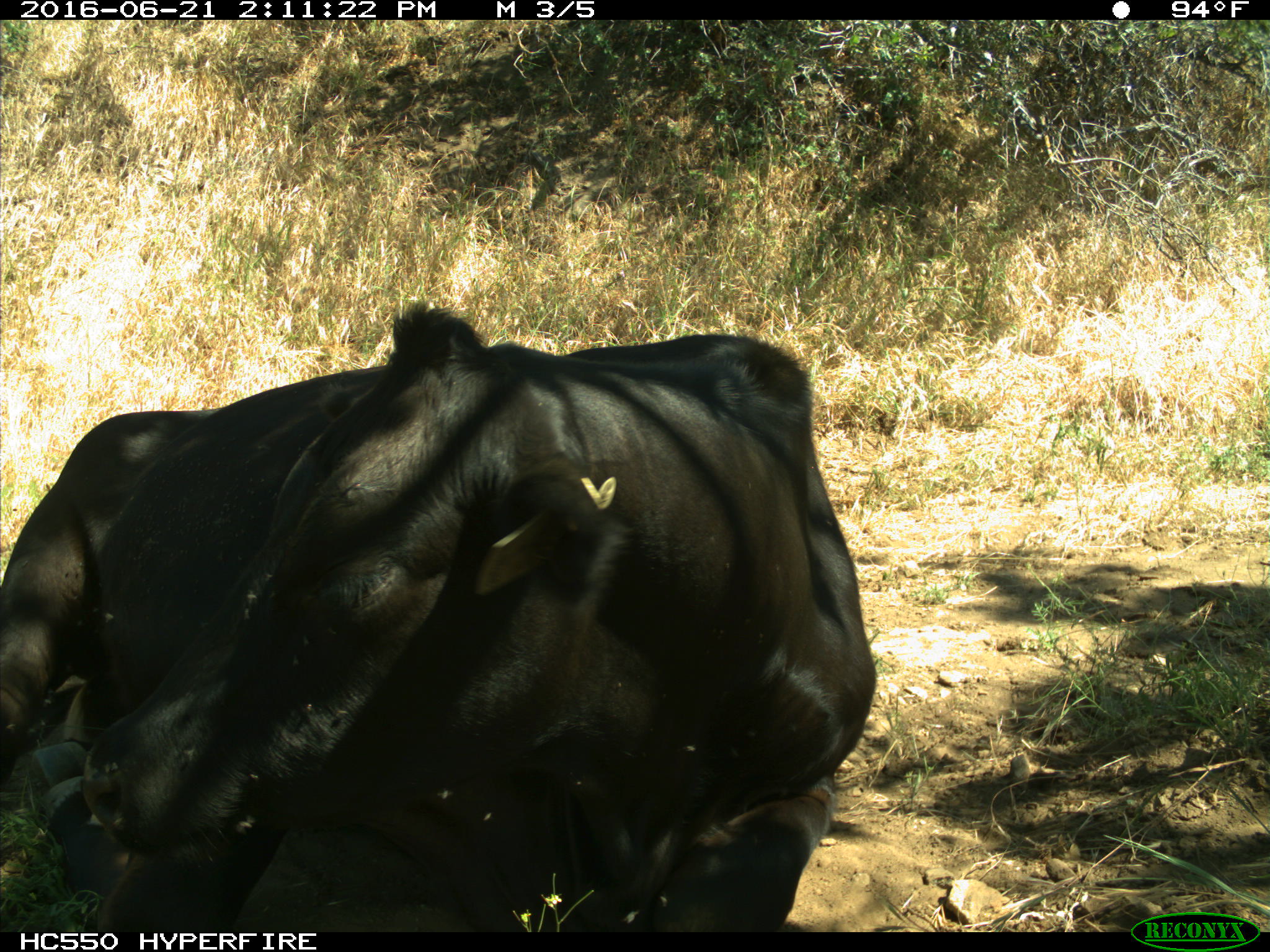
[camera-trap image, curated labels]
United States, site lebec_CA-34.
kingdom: Animalia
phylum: Chordata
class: Mammalia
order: Artiodactyla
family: Bovidae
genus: Bos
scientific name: Bos taurus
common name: domestic cow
Bos taurus (domestic cow).